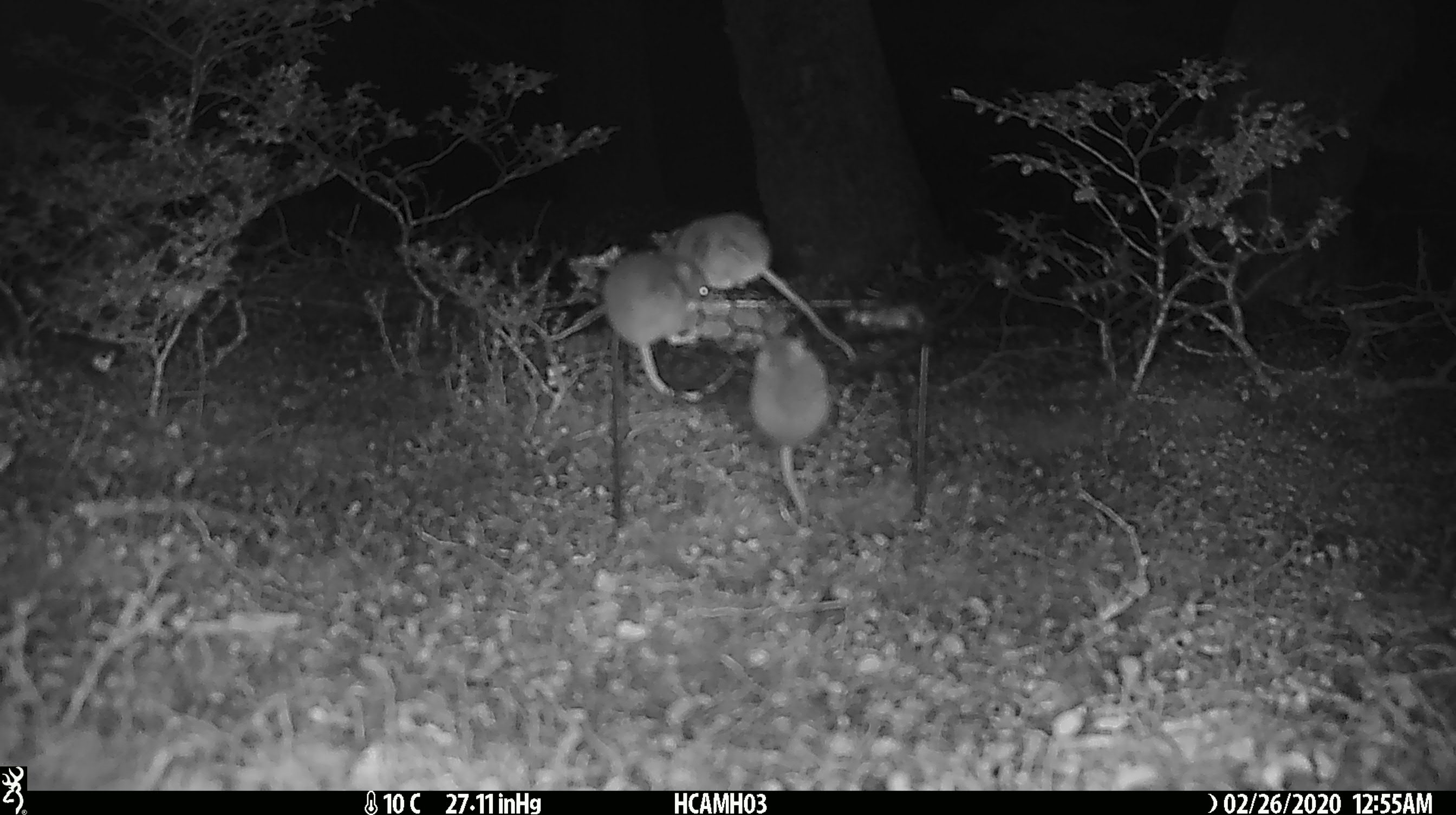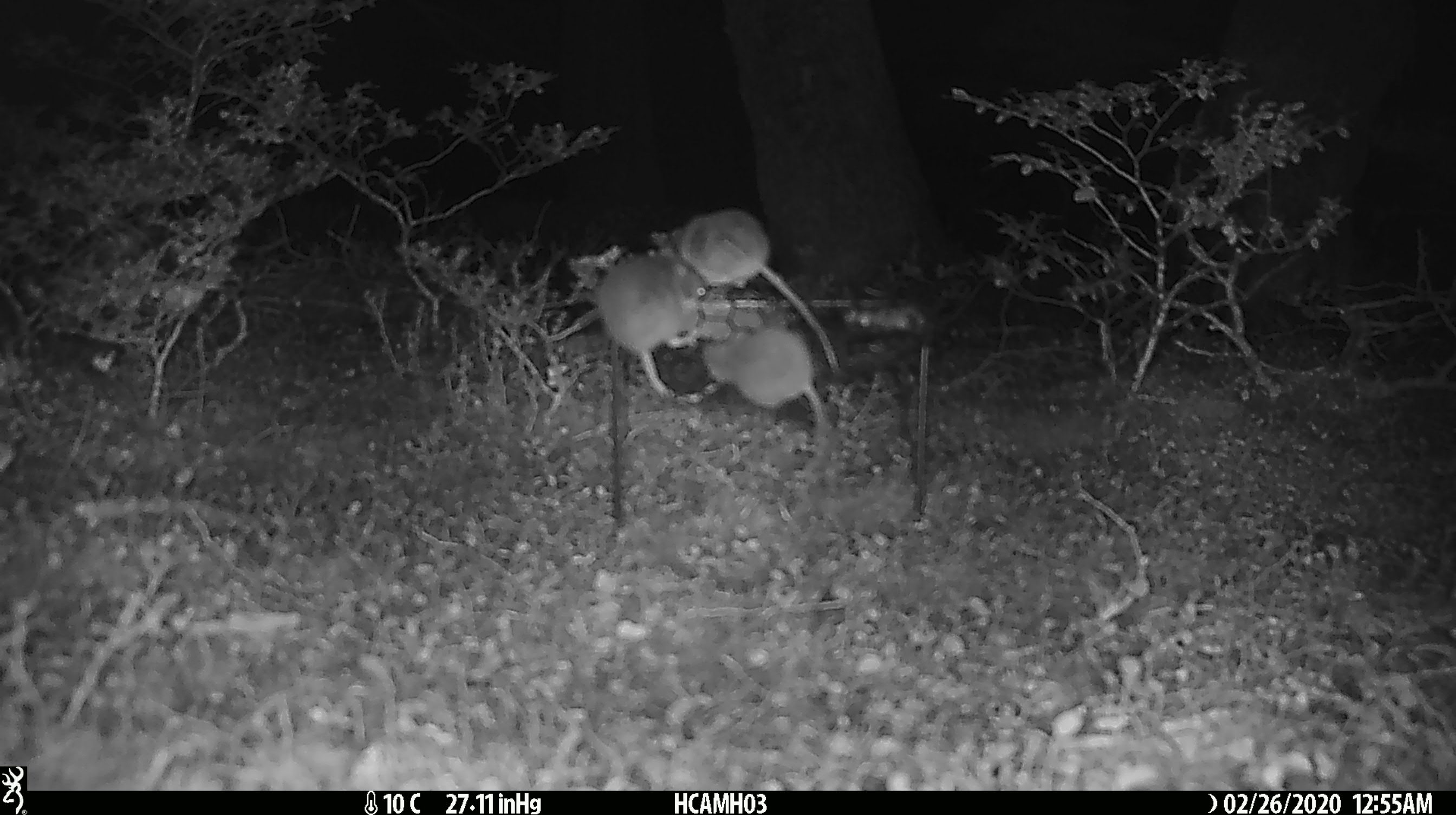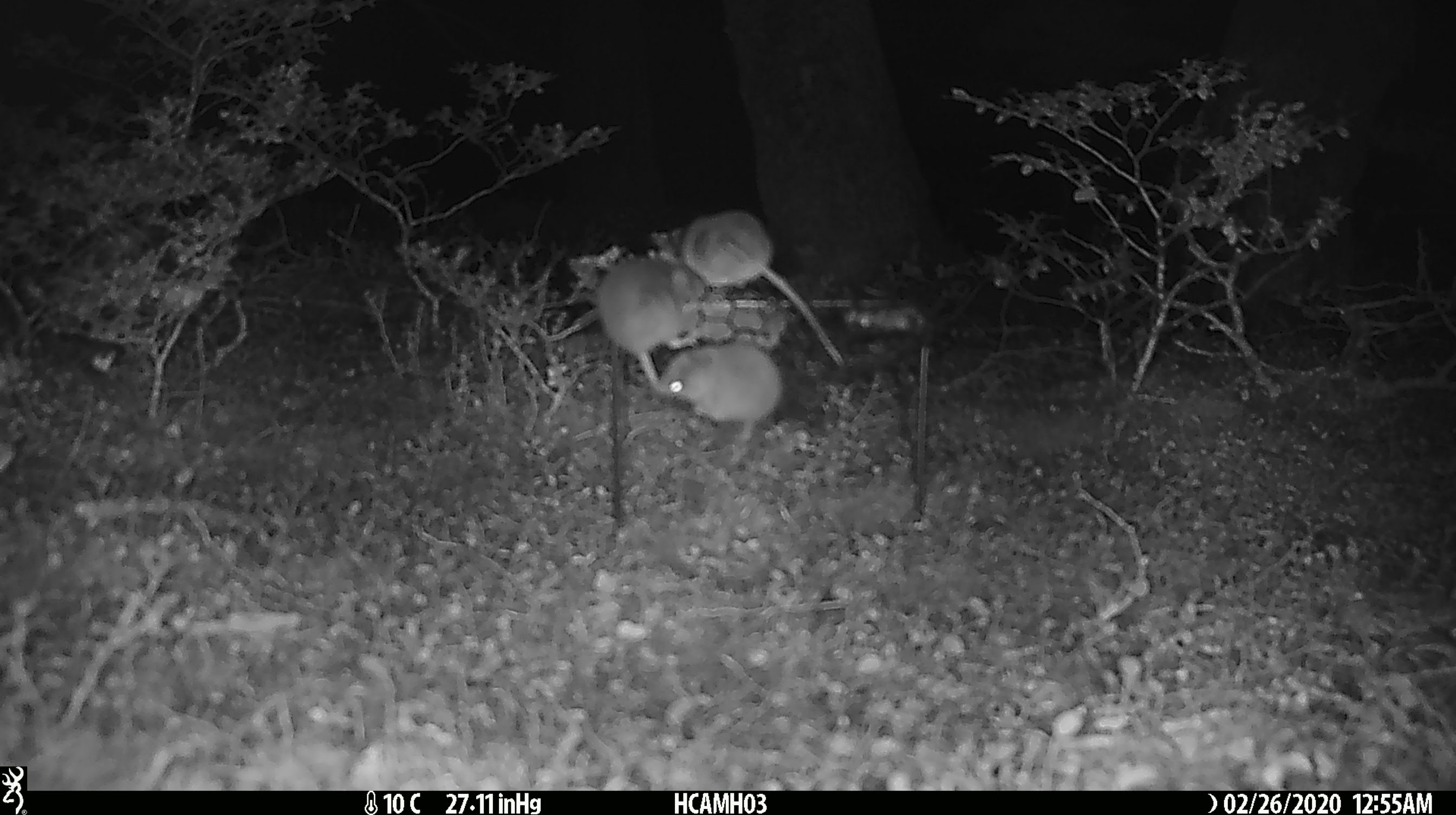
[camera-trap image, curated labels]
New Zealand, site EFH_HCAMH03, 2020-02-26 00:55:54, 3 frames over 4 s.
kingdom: Animalia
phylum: Chordata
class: Mammalia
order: Rodentia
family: Muridae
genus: Mus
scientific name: Mus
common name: mouse